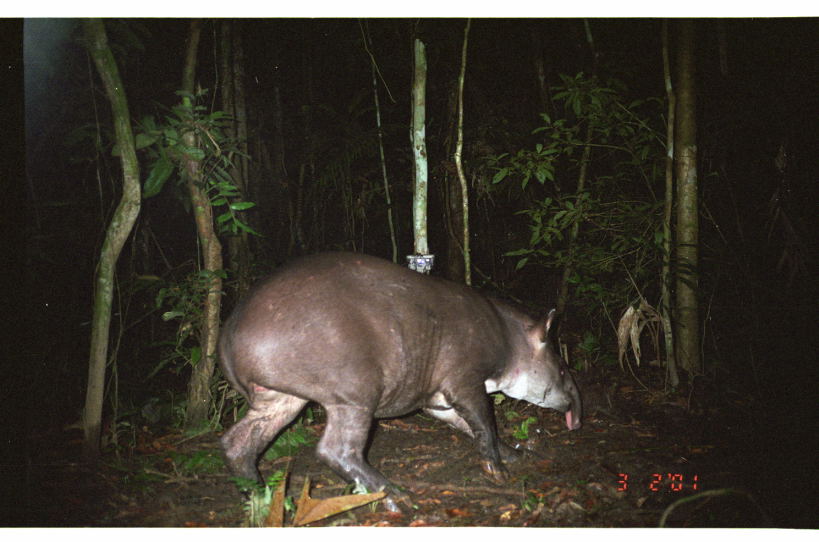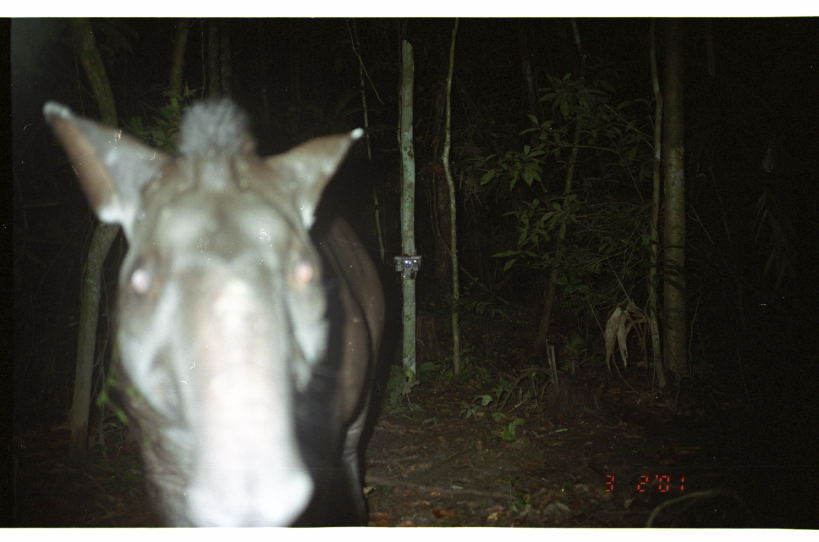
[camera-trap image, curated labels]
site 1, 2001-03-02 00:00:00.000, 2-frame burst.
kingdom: Animalia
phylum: Chordata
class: Mammalia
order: Perissodactyla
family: Tapiridae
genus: Tapirus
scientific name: Tapirus terrestris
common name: south american tapir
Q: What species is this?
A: Tapirus terrestris (south american tapir).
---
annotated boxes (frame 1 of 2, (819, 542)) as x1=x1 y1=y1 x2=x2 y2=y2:
tapirus terrestris: x1=212 y1=249 x2=584 y2=518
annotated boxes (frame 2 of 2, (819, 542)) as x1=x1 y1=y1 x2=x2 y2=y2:
tapirus terrestris: x1=39 y1=95 x2=388 y2=526